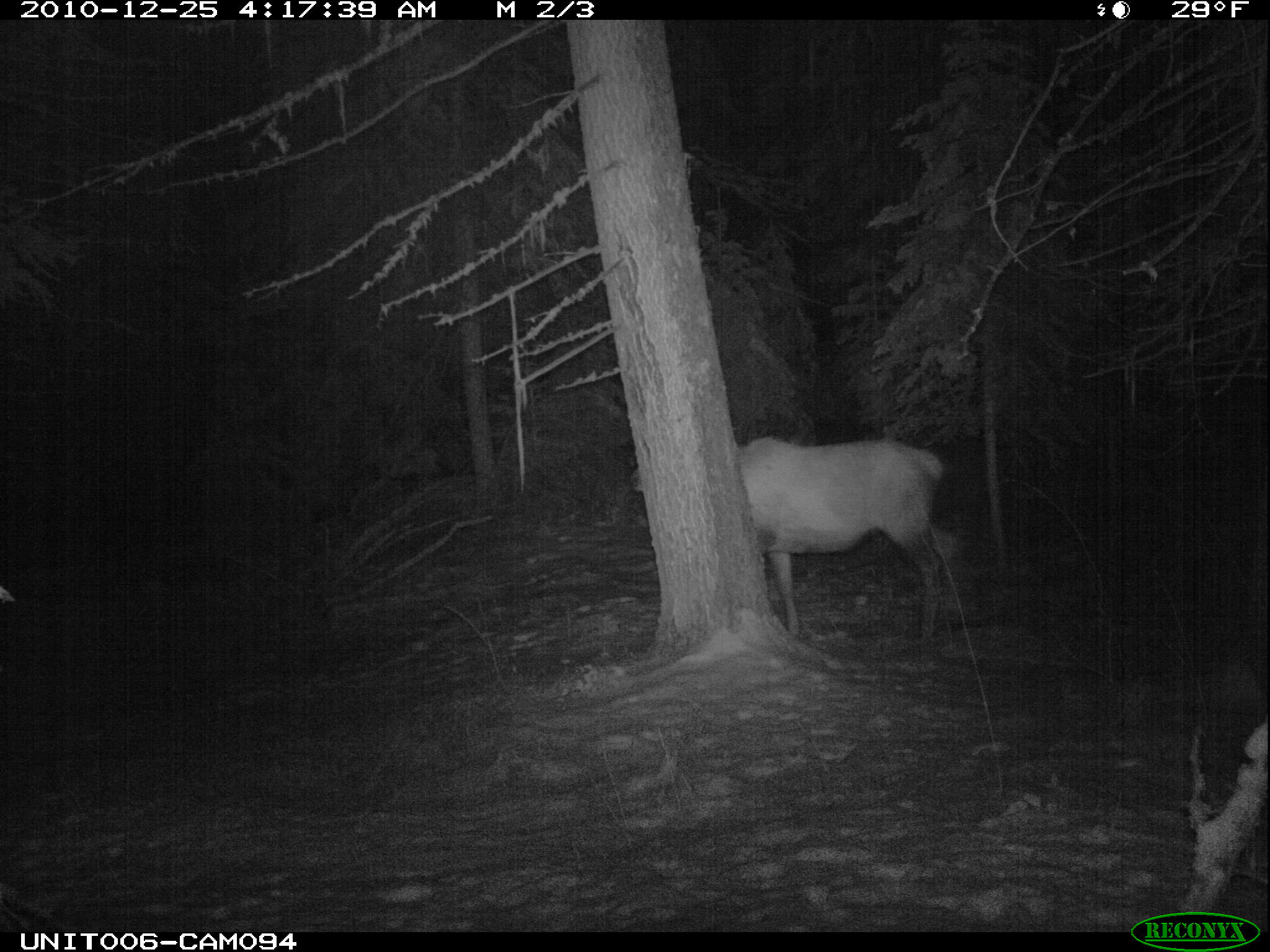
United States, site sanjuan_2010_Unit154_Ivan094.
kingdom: Animalia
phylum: Chordata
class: Mammalia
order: Artiodactyla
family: Cervidae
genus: Cervus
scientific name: Cervus elaphus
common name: red deer